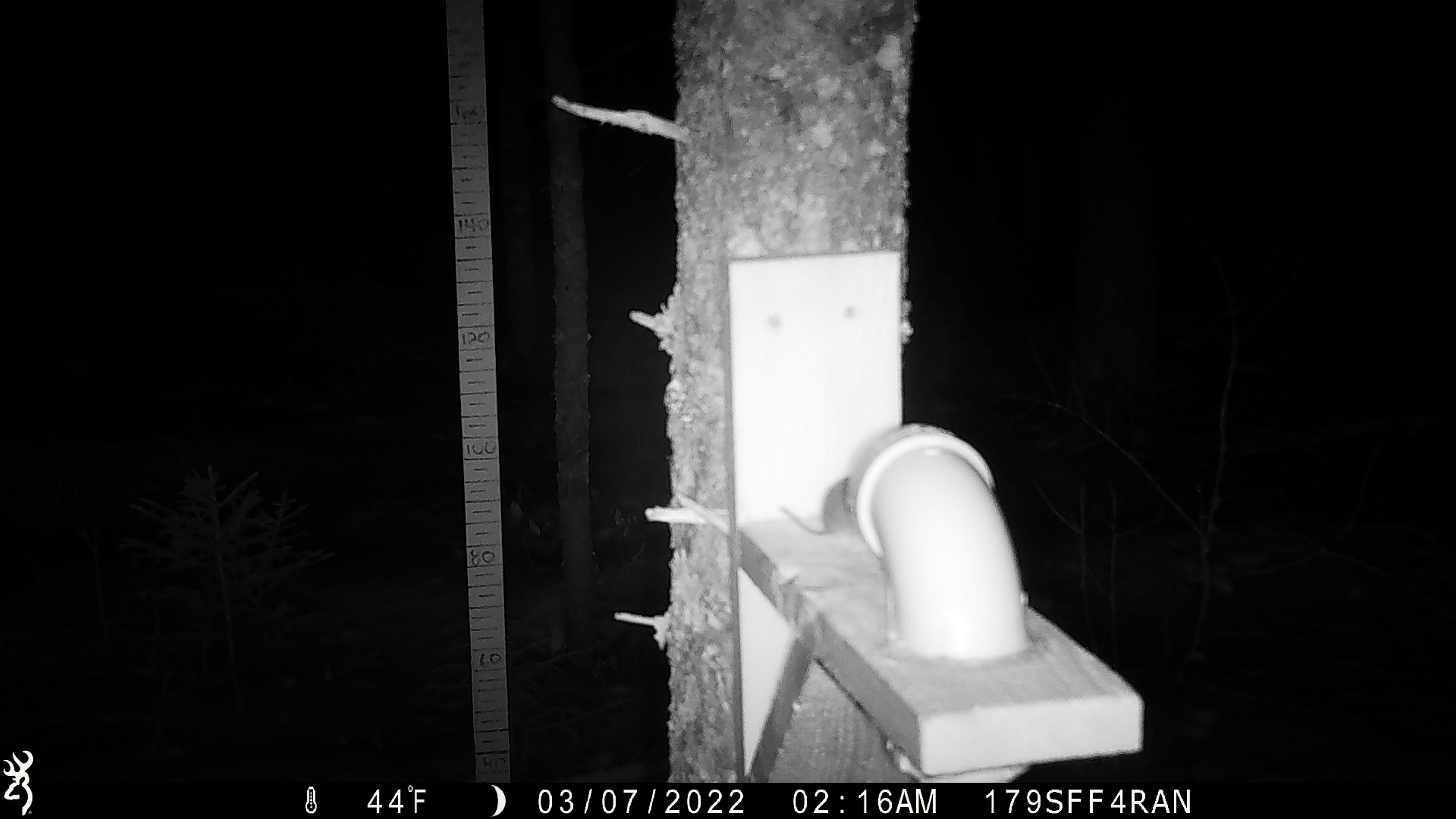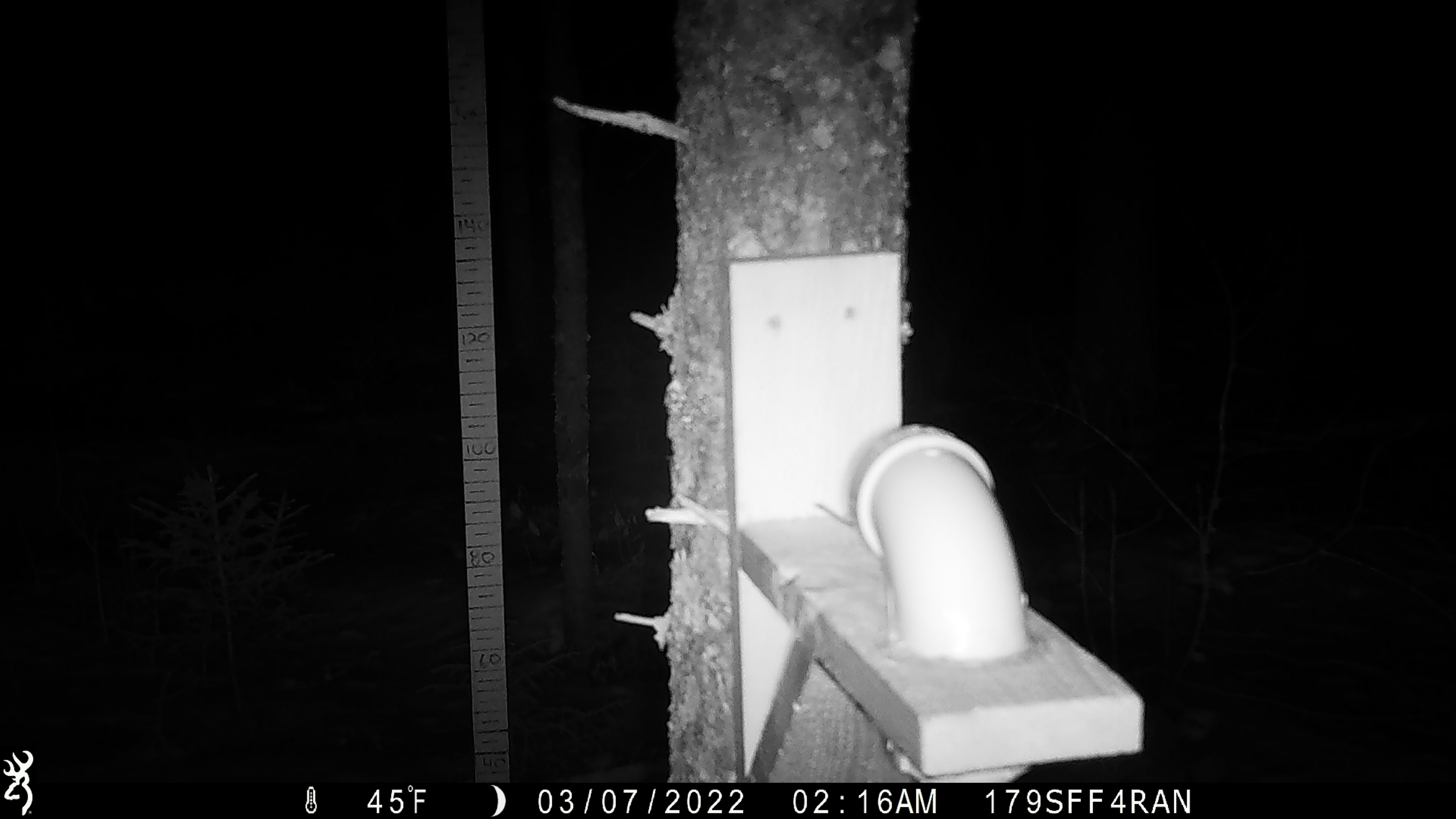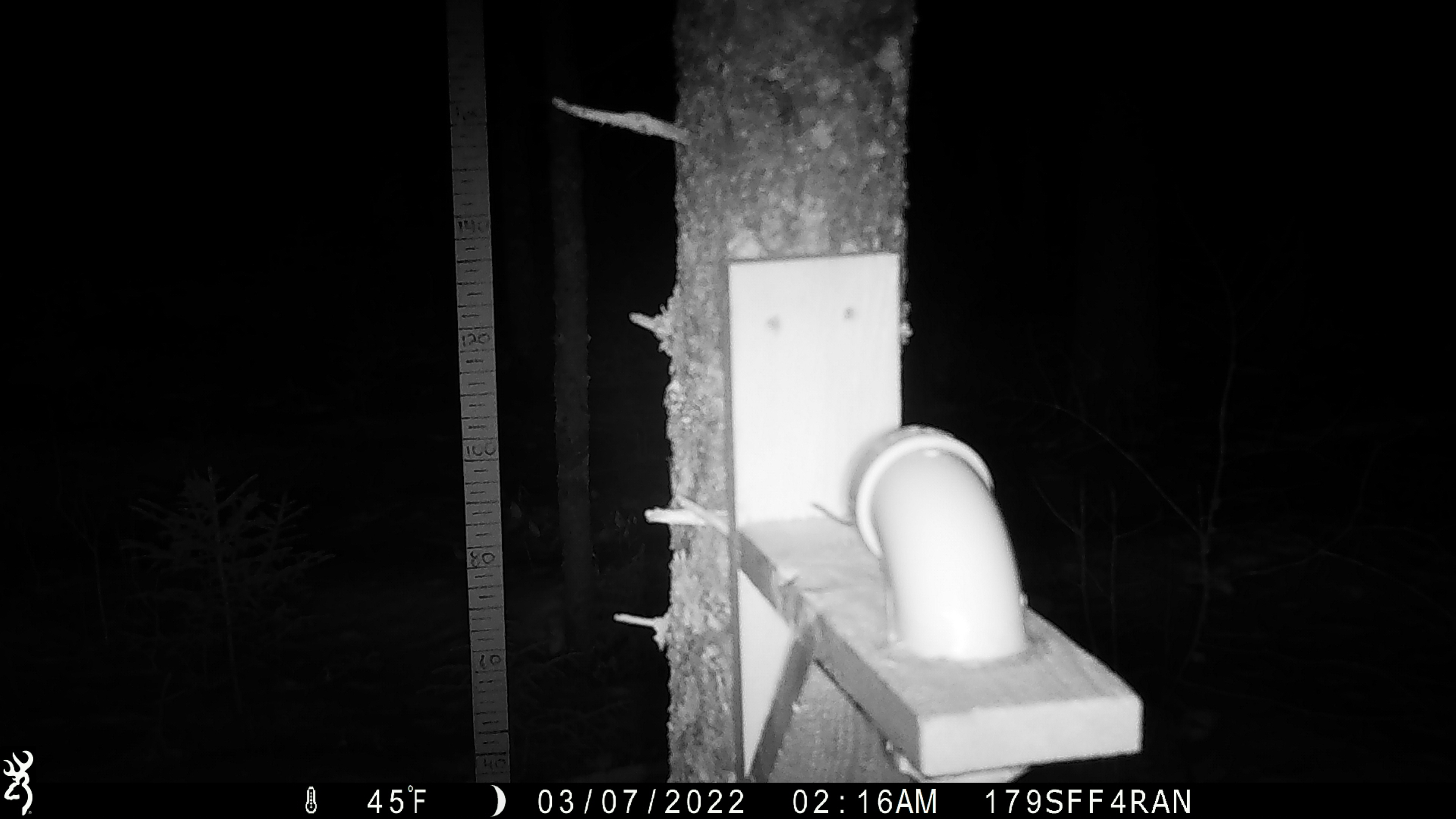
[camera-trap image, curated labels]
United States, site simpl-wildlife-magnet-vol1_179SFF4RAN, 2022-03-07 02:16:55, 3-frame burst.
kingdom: Animalia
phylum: Chordata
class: Mammalia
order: Rodentia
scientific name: Rodentia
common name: mouse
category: mouse sp.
Mouse sp. (mouse) (Rodentia).